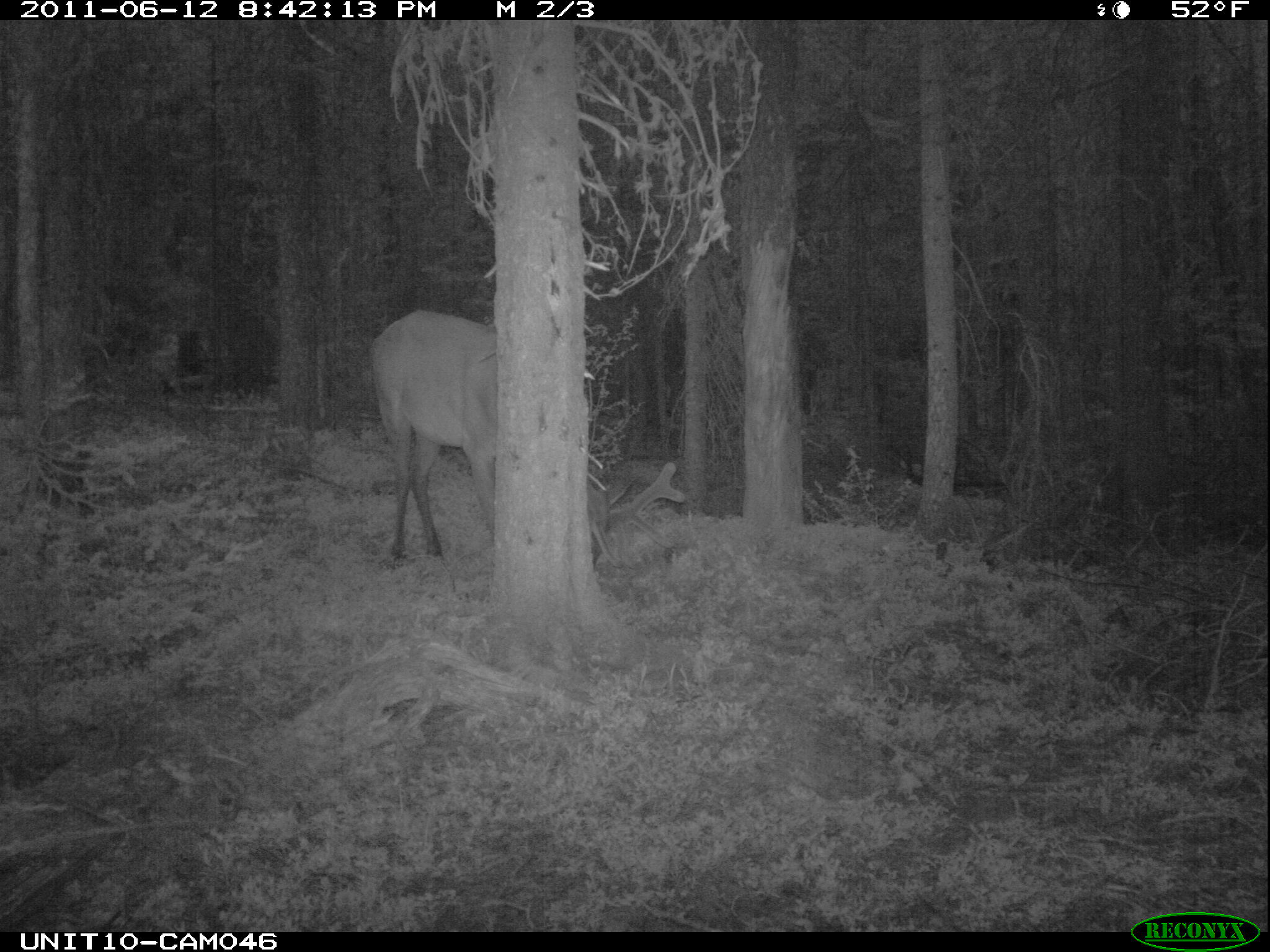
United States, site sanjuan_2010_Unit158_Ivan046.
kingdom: Animalia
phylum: Chordata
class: Mammalia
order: Artiodactyla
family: Cervidae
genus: Cervus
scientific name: Cervus elaphus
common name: red deer